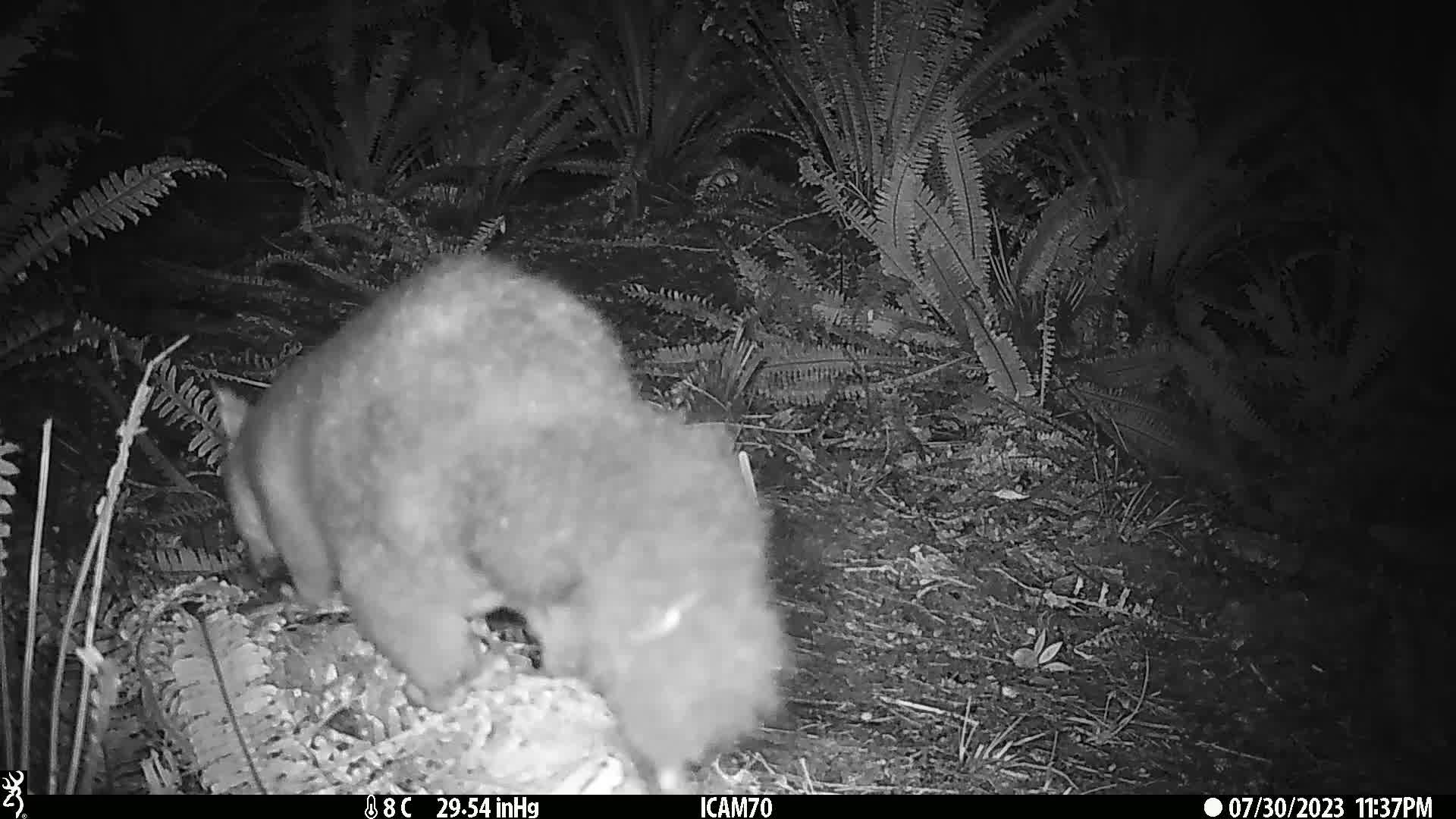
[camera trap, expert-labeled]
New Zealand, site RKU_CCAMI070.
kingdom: Animalia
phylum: Chordata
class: Mammalia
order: Diprotodontia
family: Phalangeridae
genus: Trichosurus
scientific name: Trichosurus vulpecula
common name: common brushtail possum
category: possum